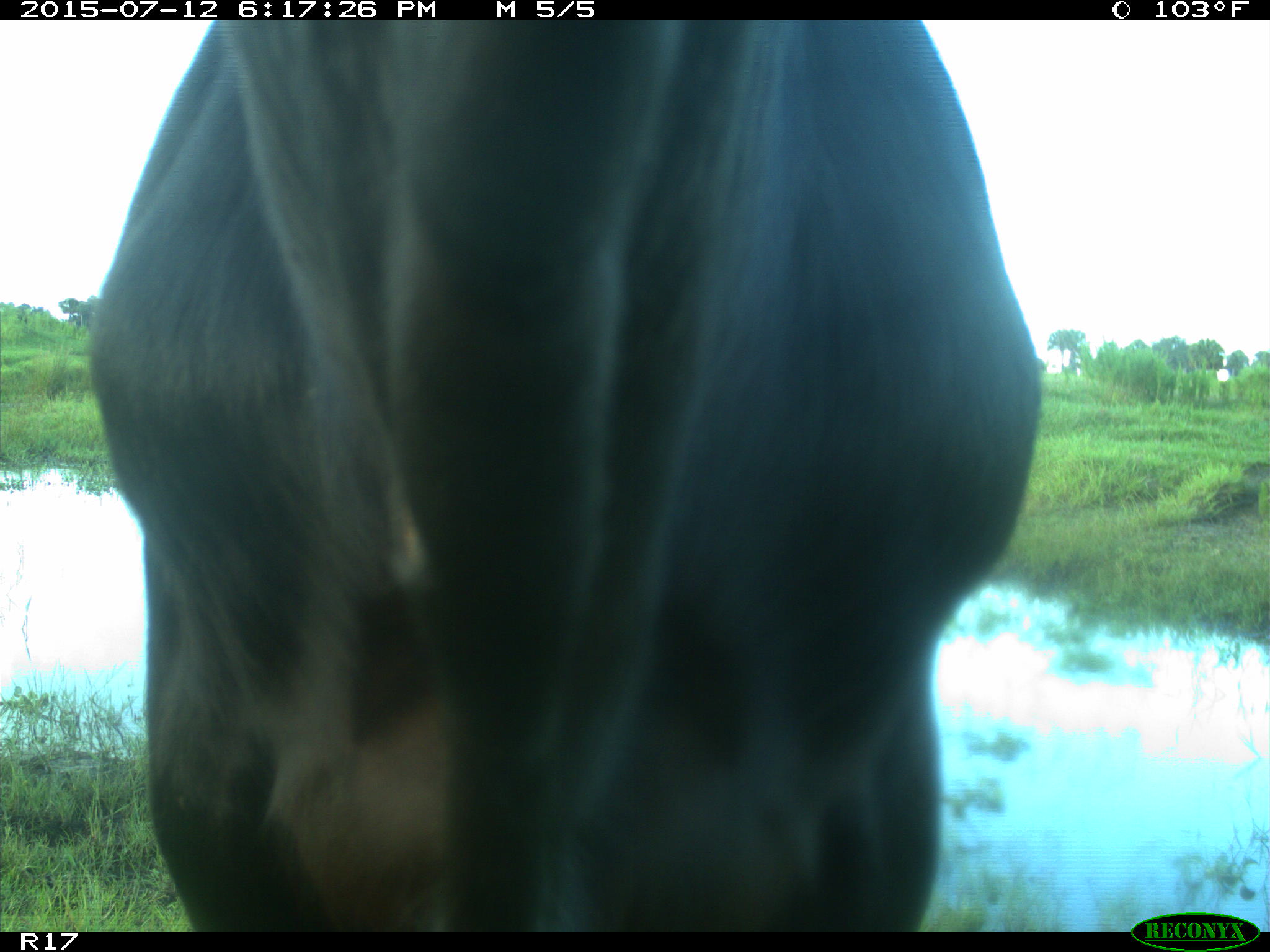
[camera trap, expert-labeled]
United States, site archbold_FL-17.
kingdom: Animalia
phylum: Chordata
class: Mammalia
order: Artiodactyla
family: Bovidae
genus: Bos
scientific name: Bos taurus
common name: domestic cow